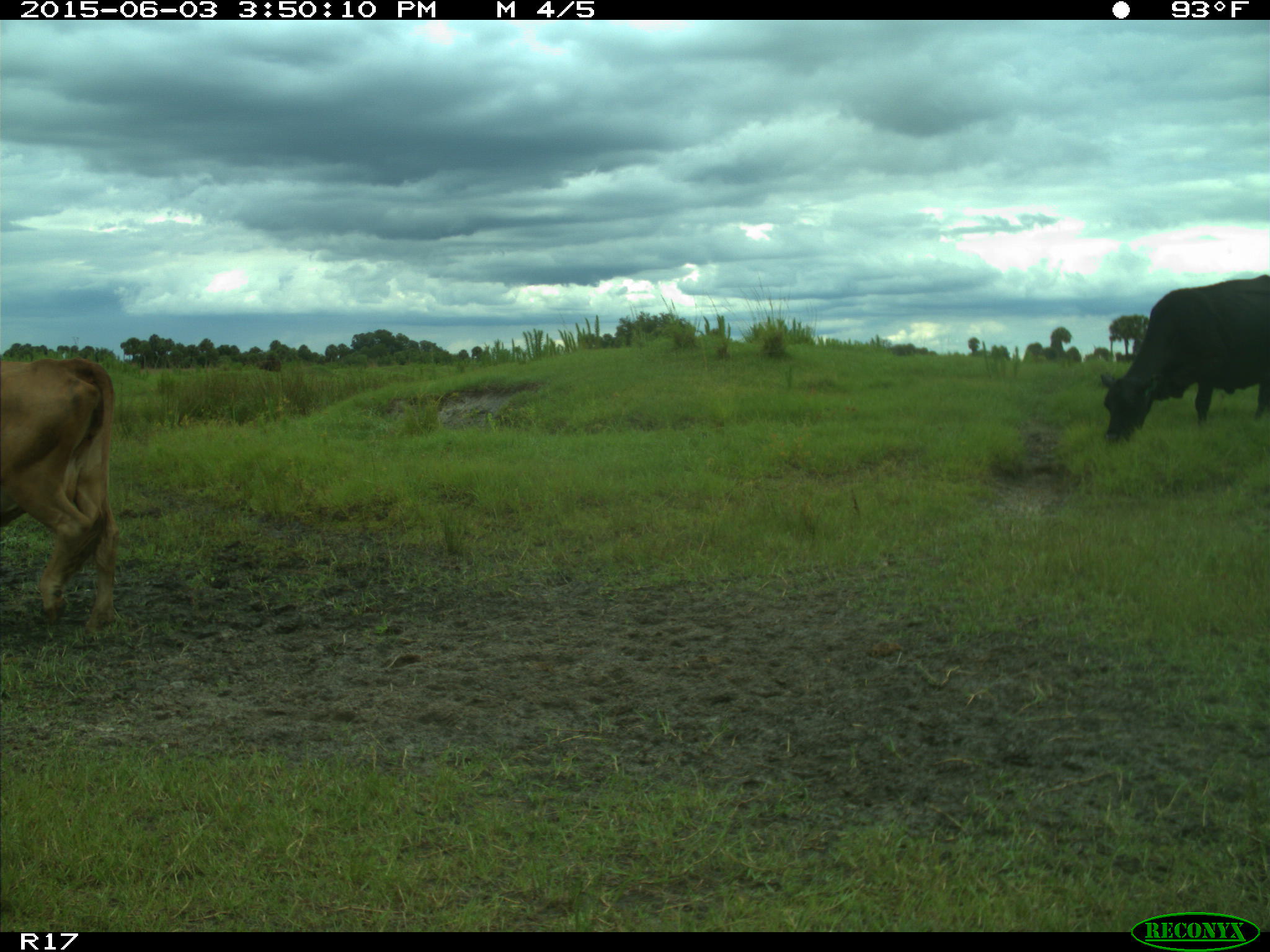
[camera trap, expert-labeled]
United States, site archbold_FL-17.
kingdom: Animalia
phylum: Chordata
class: Mammalia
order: Artiodactyla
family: Bovidae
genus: Bos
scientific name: Bos taurus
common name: domestic cow